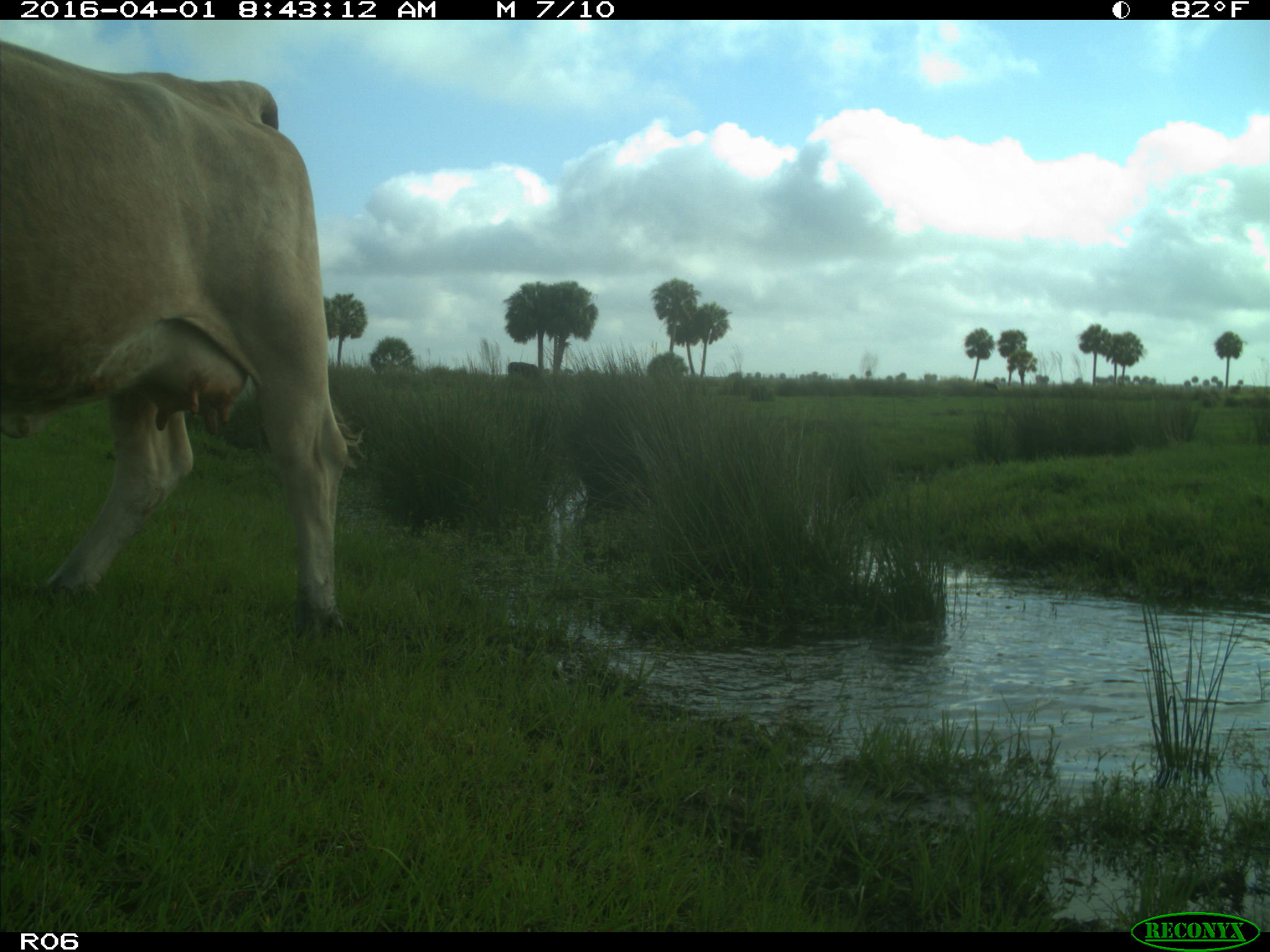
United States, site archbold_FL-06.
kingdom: Animalia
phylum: Chordata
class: Mammalia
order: Artiodactyla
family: Bovidae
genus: Bos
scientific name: Bos taurus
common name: domestic cow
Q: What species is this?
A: Bos taurus (domestic cow).